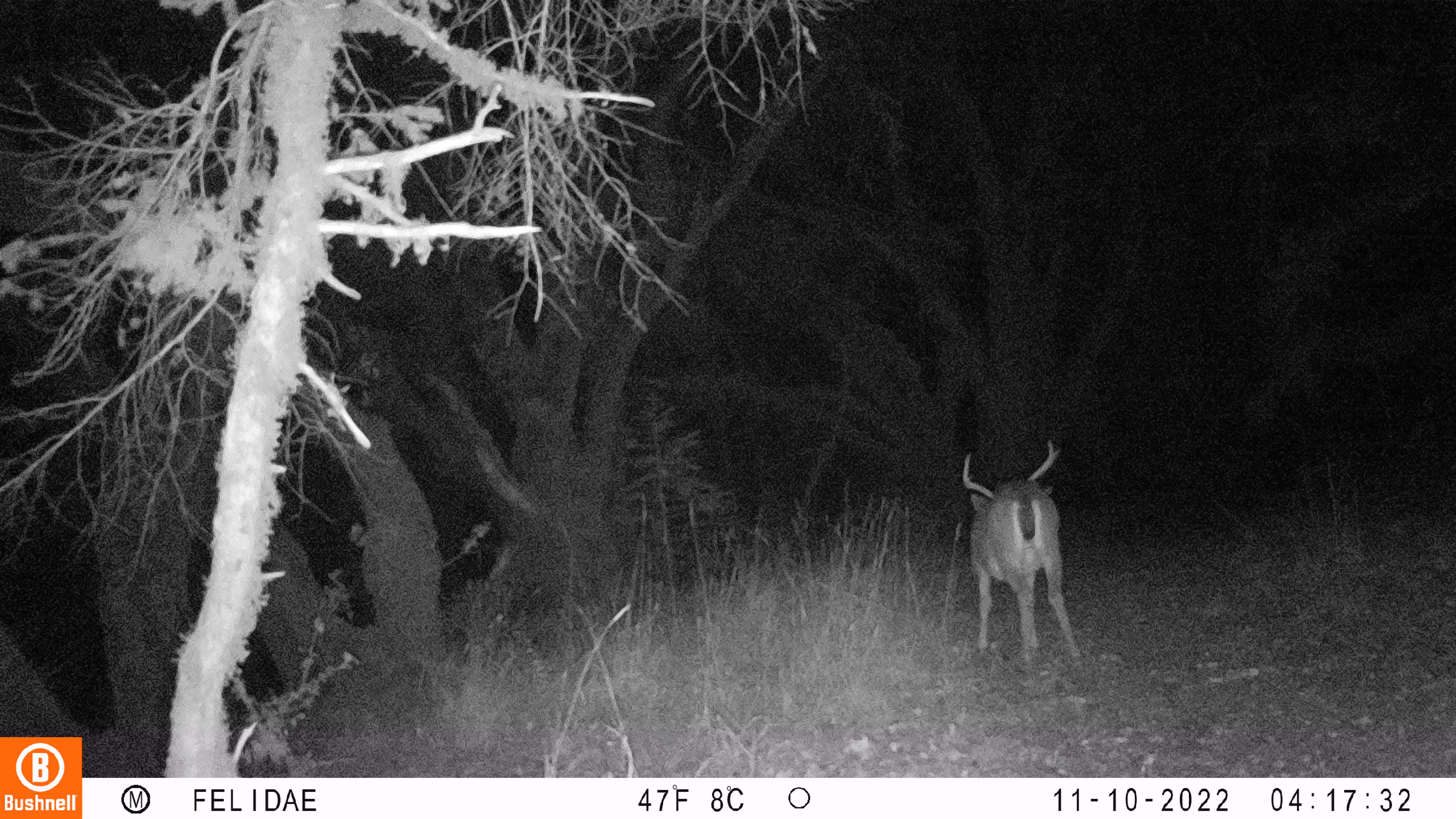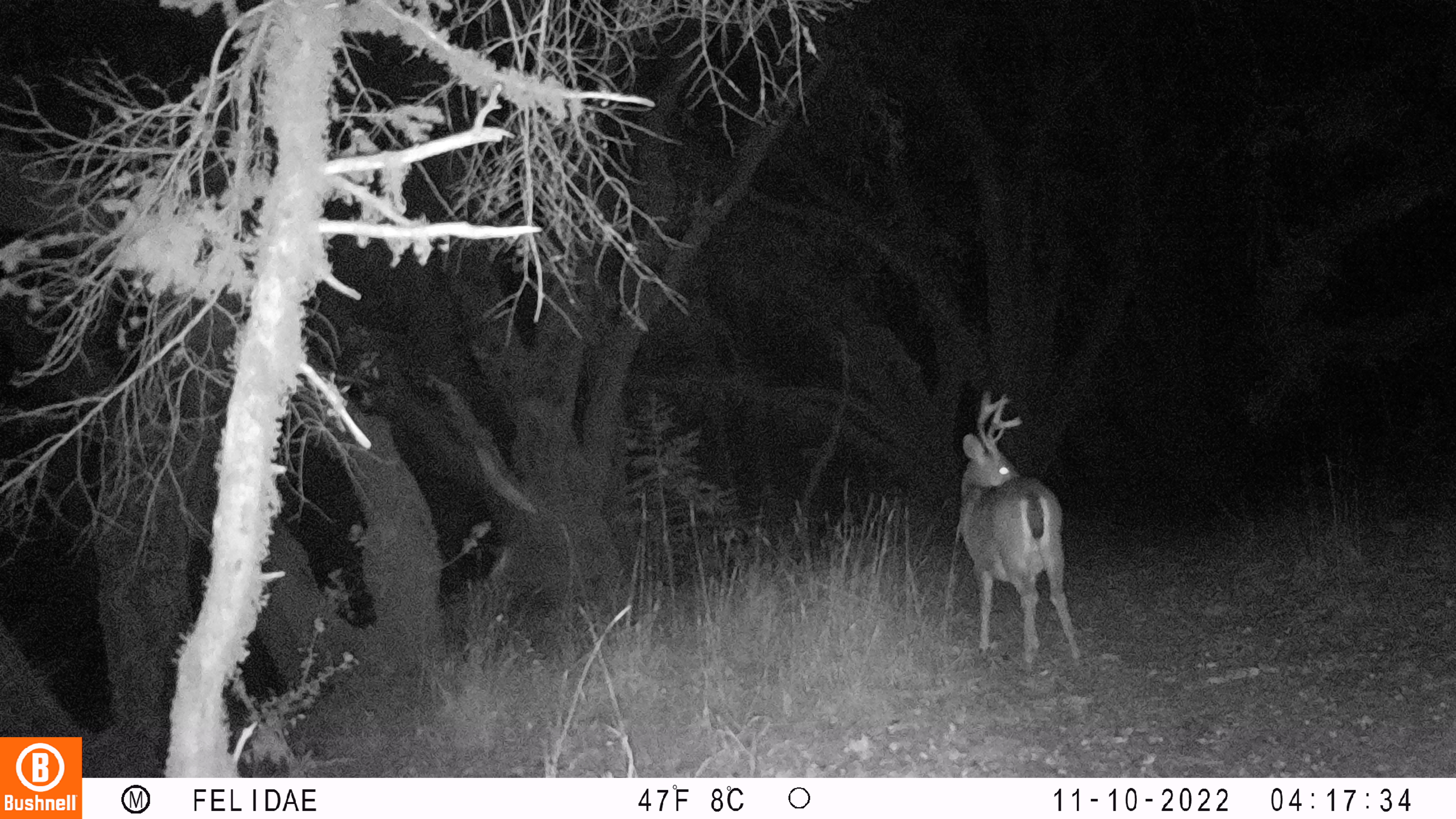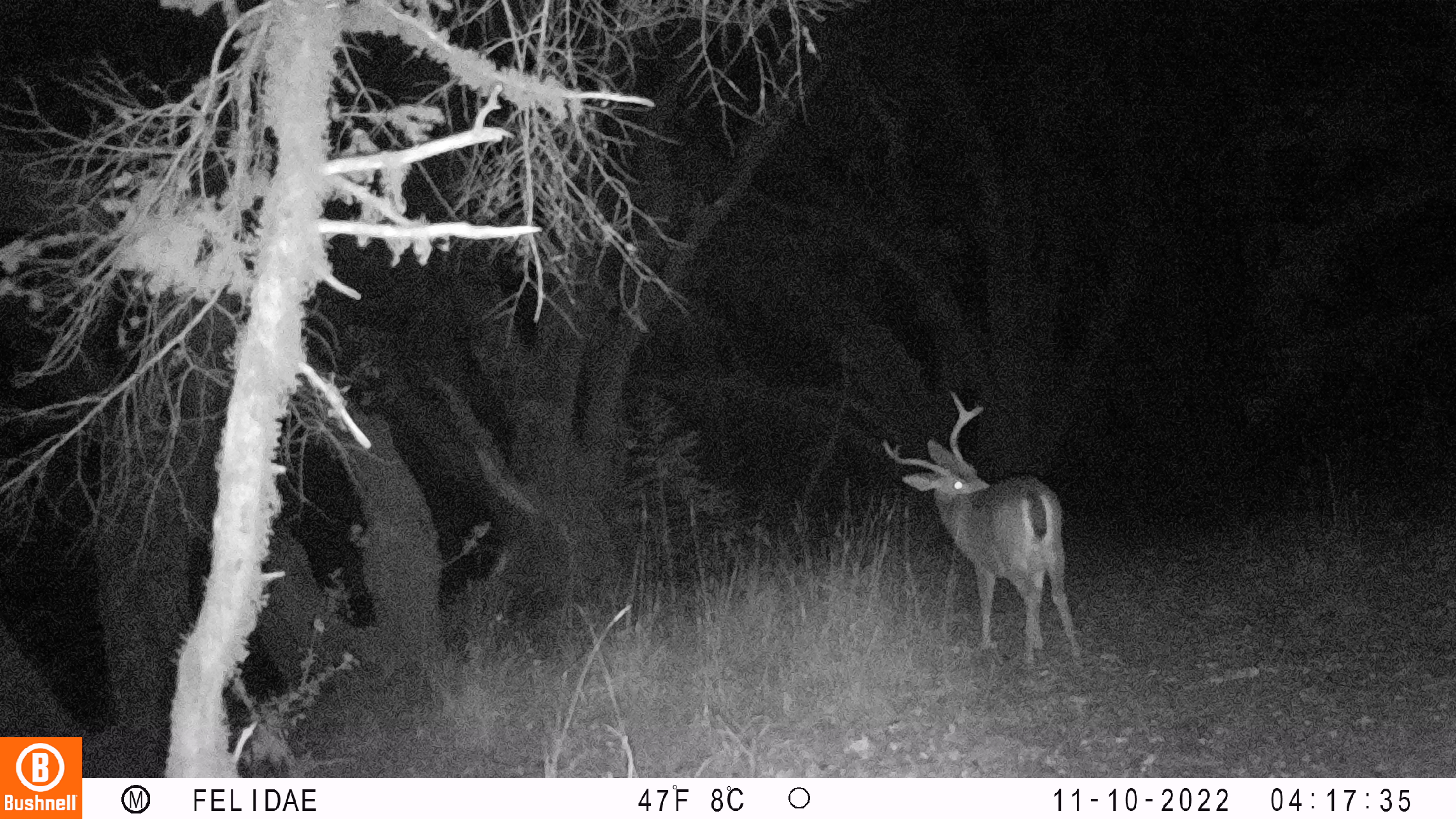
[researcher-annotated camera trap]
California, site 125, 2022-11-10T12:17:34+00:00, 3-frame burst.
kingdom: Animalia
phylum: Chordata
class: Mammalia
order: Artiodactyla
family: Cervidae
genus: Odocoileus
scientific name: Odocoileus hemionus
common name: mule deer